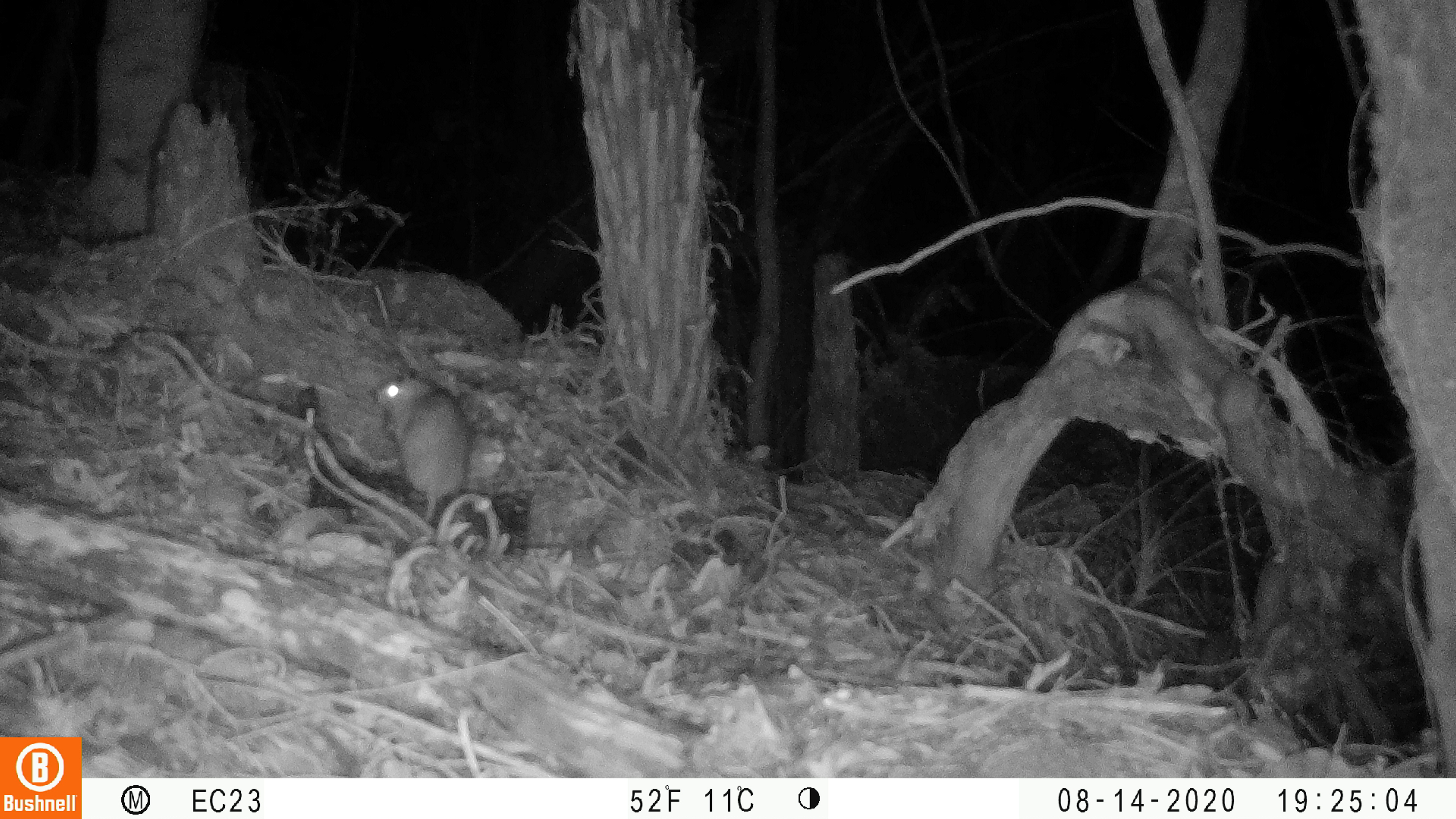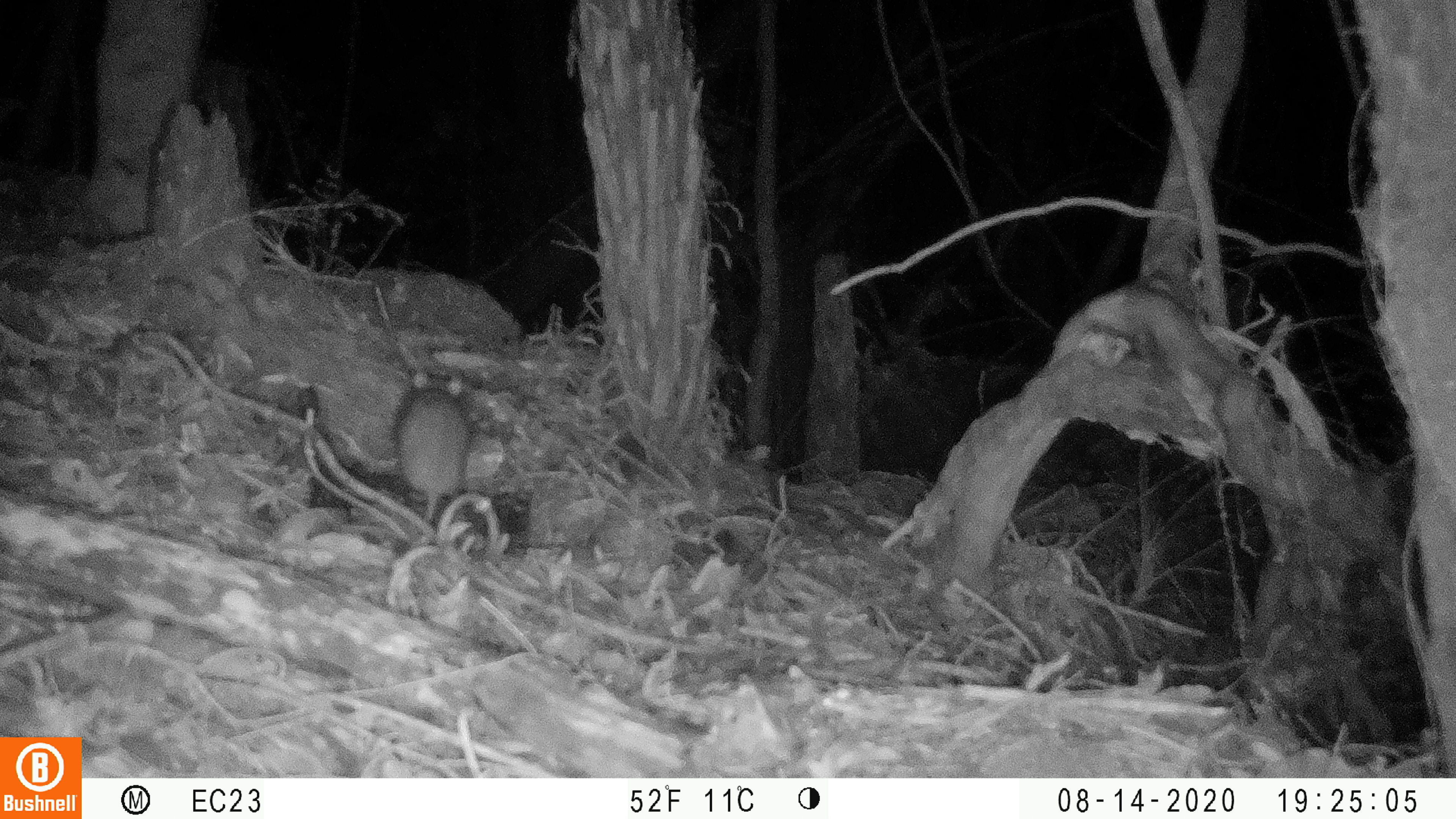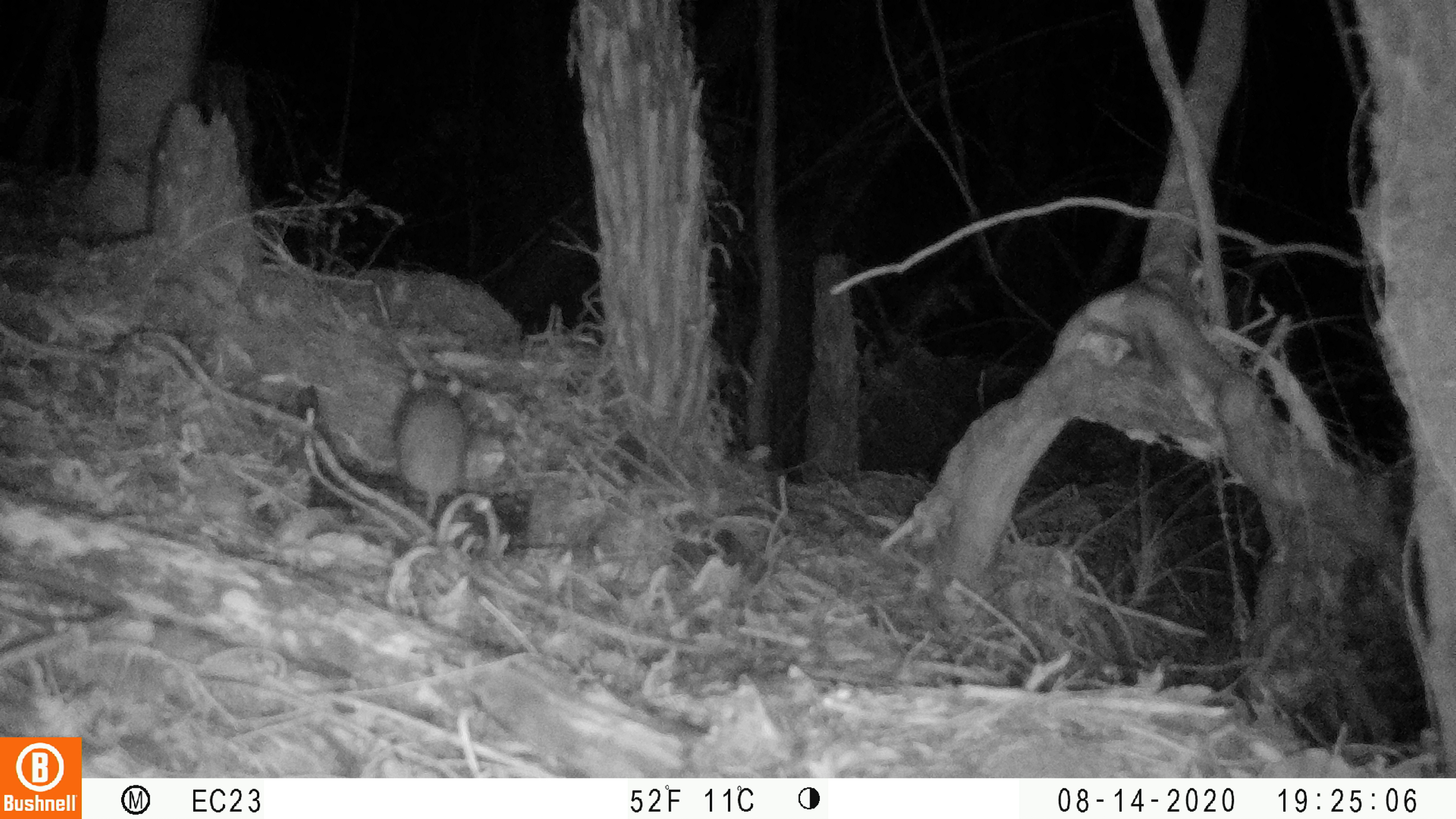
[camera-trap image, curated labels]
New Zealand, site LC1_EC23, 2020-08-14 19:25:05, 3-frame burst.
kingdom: Animalia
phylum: Chordata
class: Mammalia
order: Rodentia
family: Muridae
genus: Rattus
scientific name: Rattus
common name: rat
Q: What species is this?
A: Rat (Rattus).